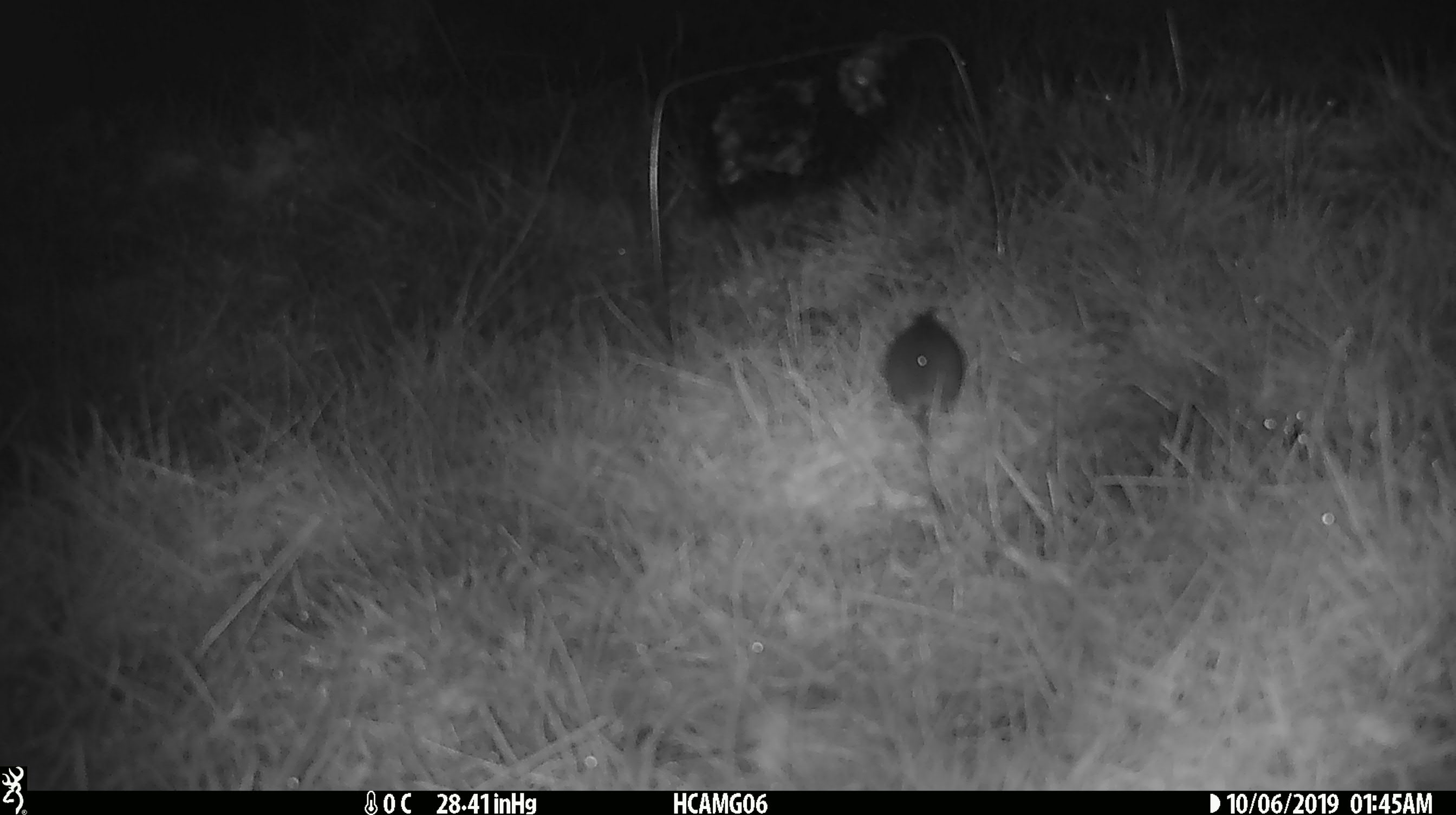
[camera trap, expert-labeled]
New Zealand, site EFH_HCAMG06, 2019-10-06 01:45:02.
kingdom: Animalia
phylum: Chordata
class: Mammalia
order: Rodentia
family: Muridae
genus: Mus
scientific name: Mus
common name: mouse